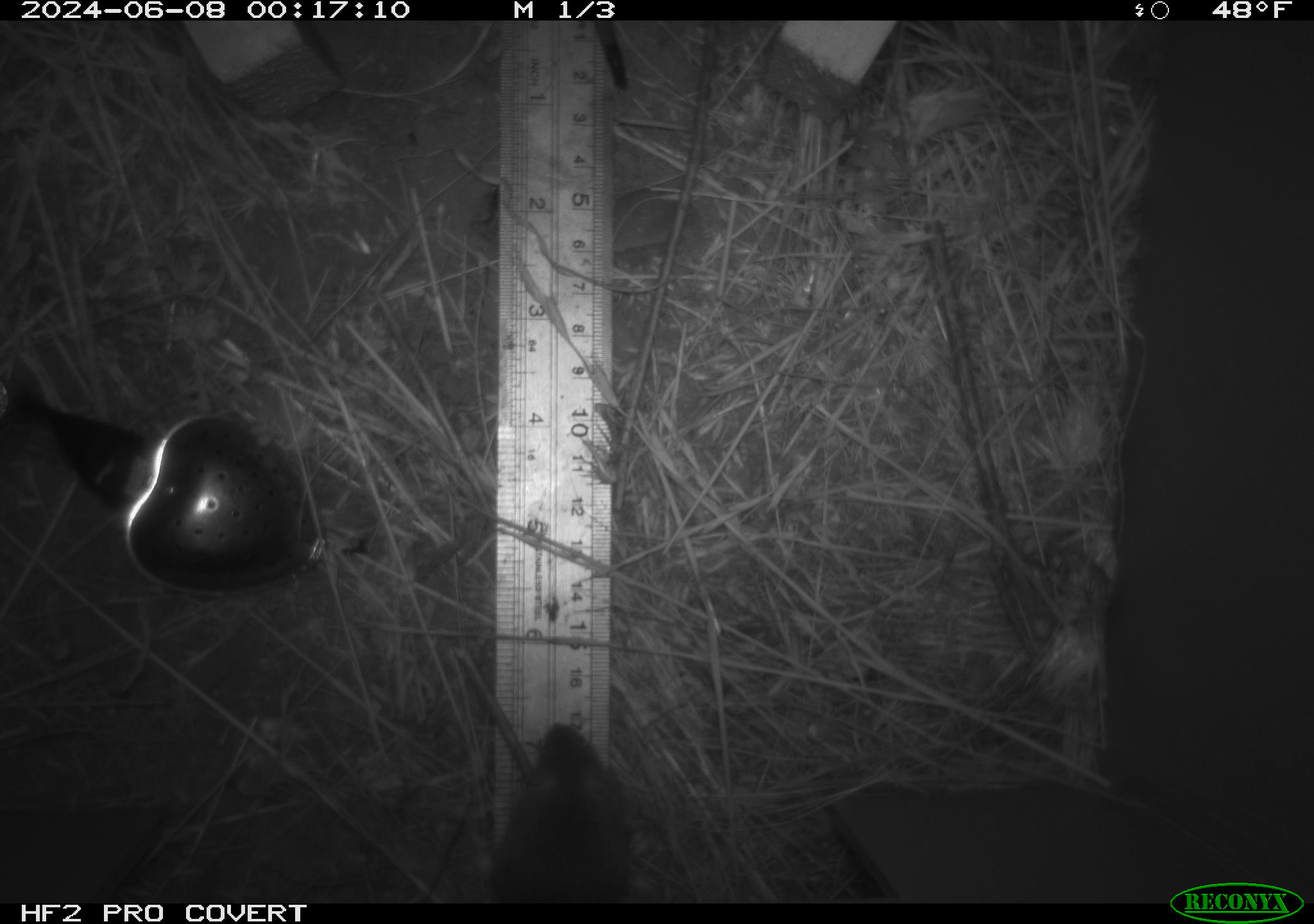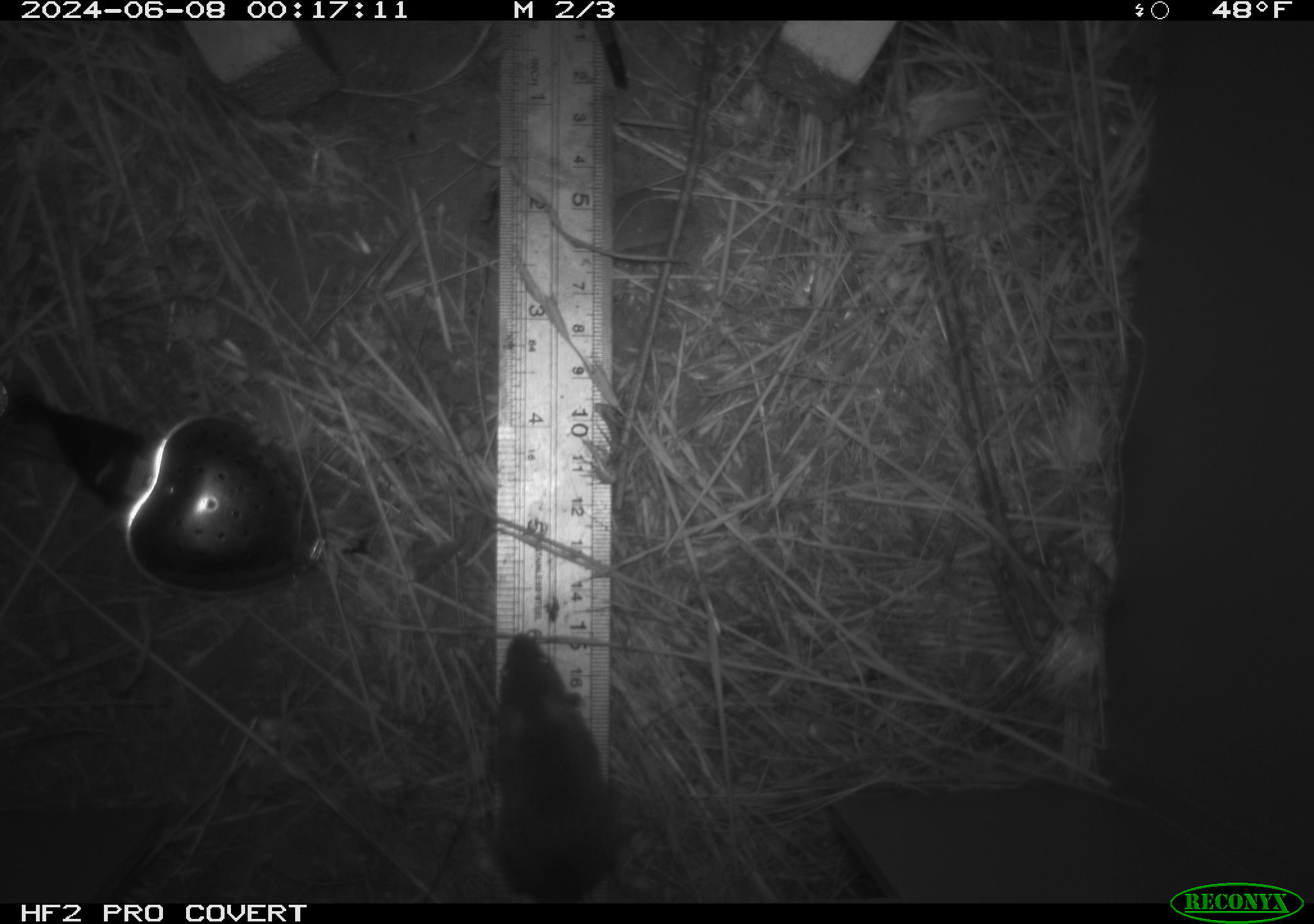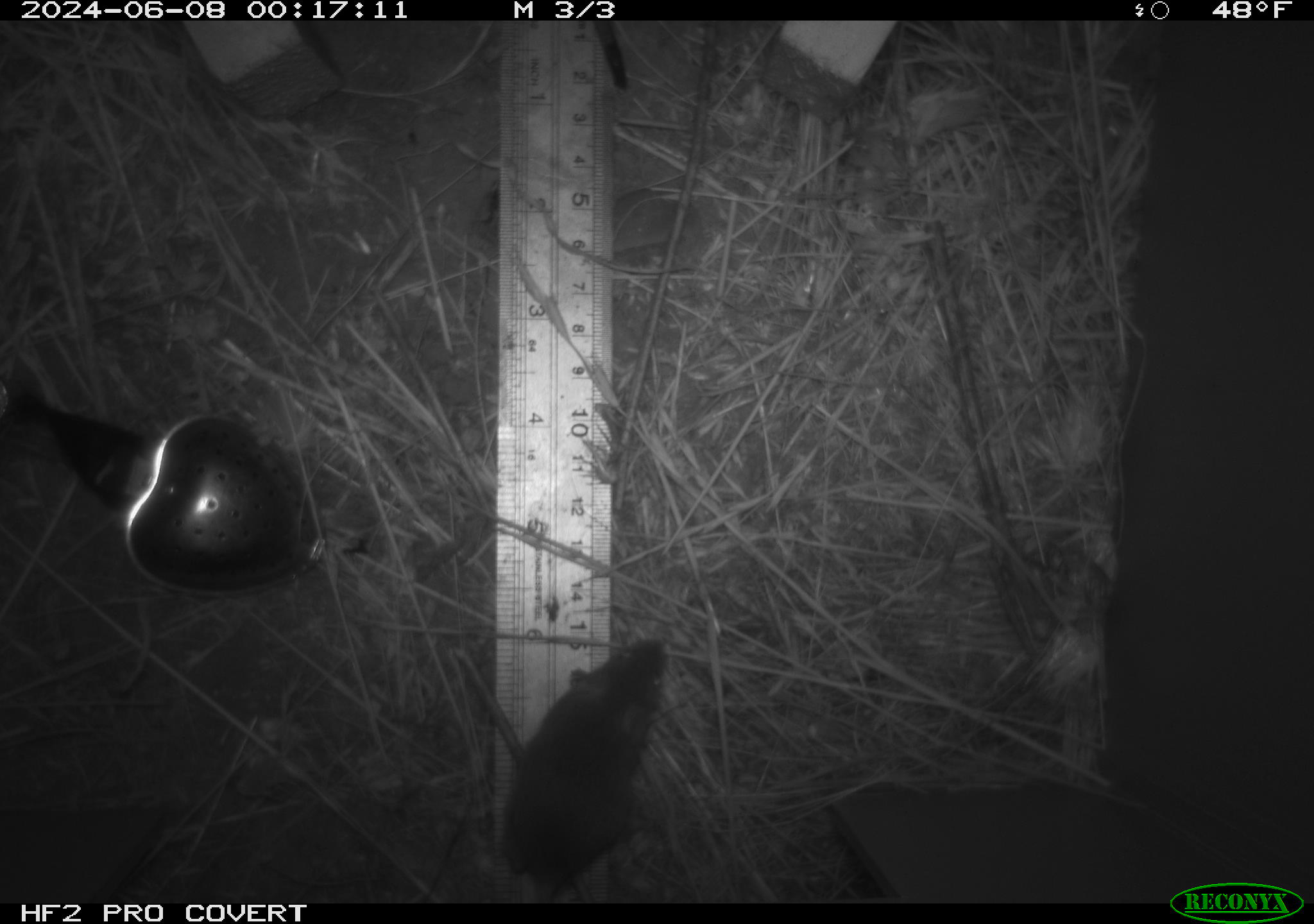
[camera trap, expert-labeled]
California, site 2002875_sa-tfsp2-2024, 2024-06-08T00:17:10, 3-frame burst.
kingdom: Animalia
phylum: Chordata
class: Mammalia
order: Rodentia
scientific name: Rodentia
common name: mouse species